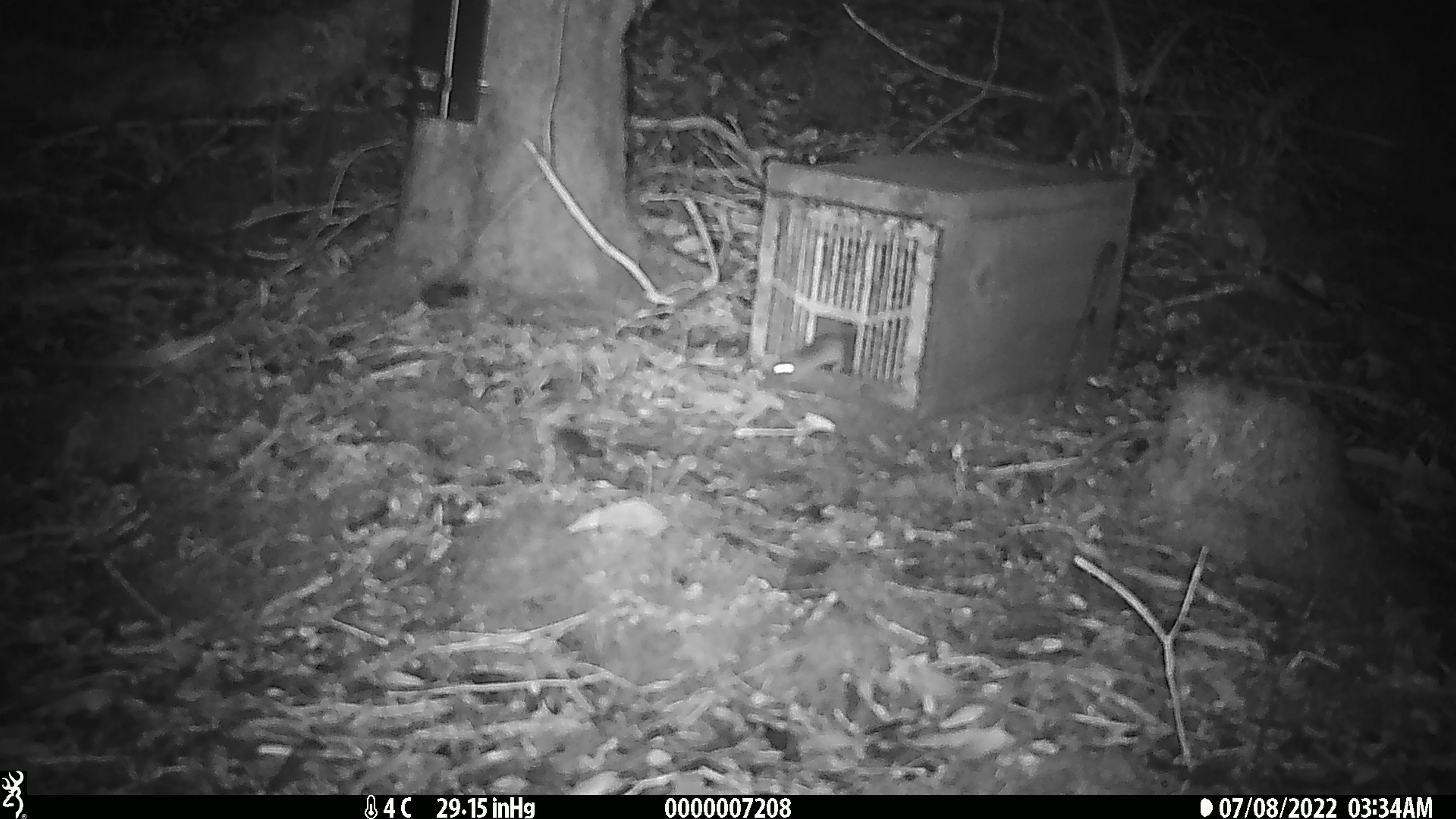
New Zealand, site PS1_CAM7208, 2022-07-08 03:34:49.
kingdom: Animalia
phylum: Chordata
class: Mammalia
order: Rodentia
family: Muridae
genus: Mus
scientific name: Mus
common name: mouse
Mouse (Mus).